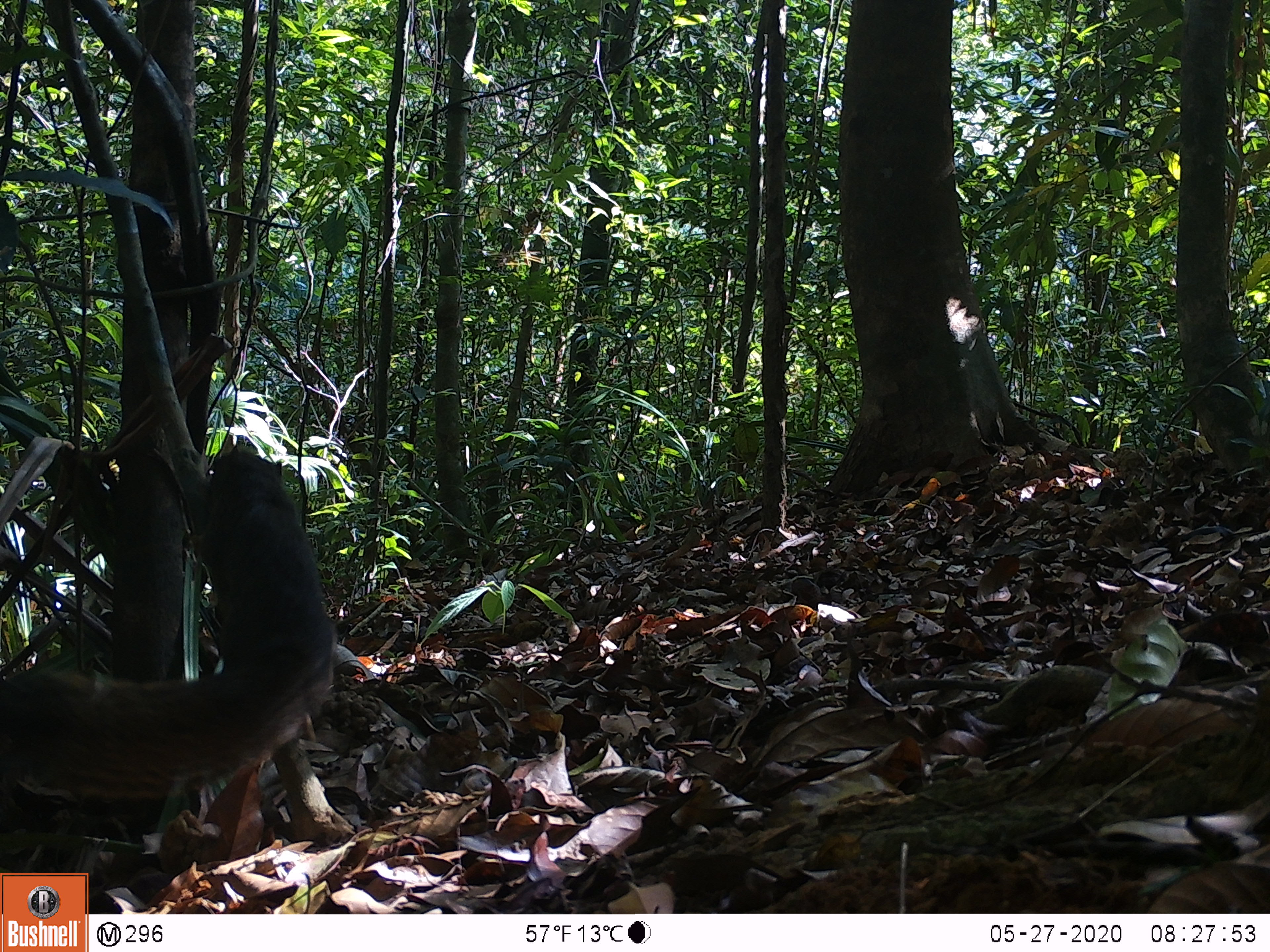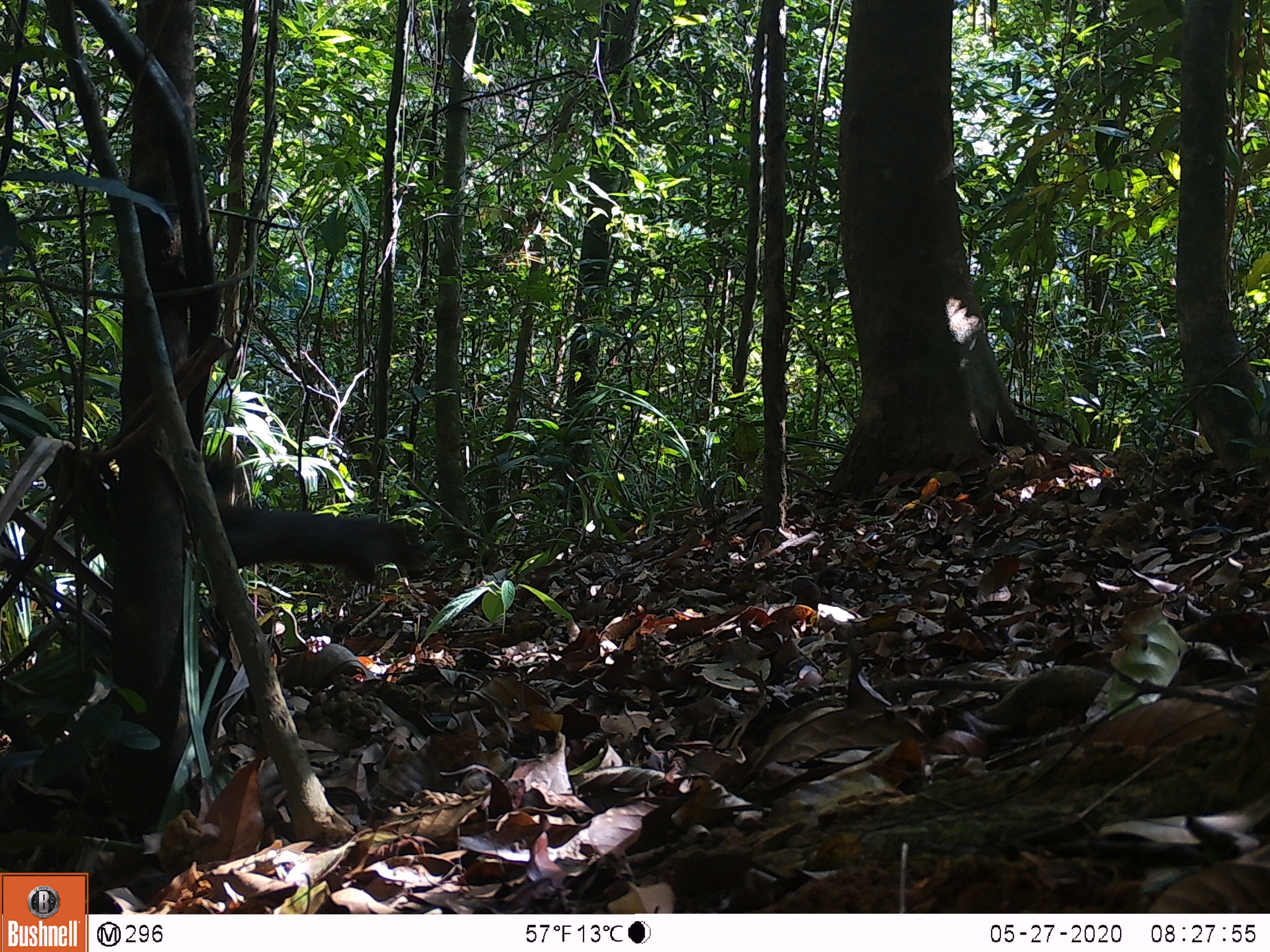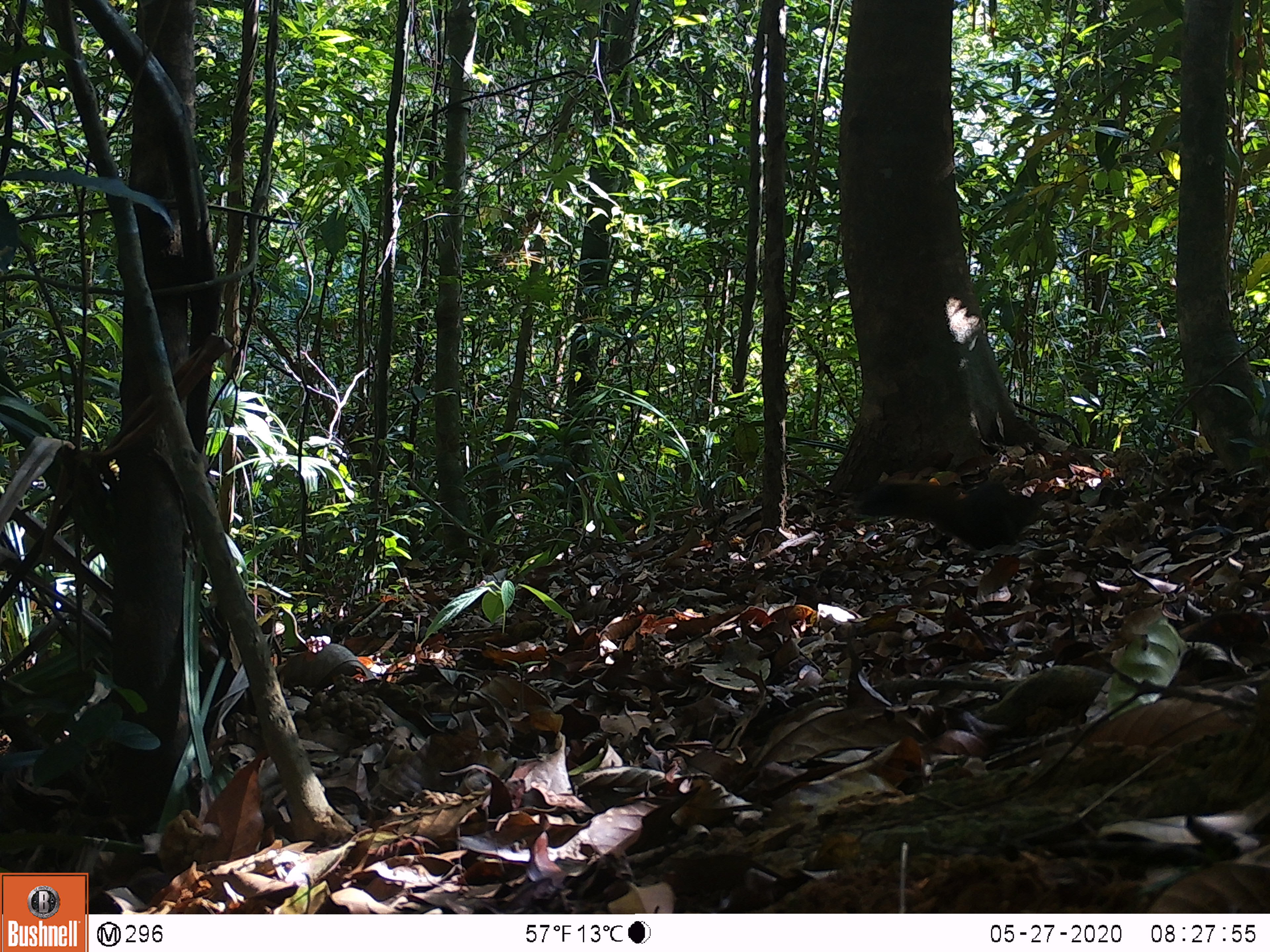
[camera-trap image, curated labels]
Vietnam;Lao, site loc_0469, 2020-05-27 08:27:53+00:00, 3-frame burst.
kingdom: Animalia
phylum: Chordata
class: Mammalia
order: Rodentia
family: Sciuridae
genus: Callosciurus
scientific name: Callosciurus erythraeus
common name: pallas's squirrel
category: pallass squirrel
Pallass squirrel (pallas's squirrel) (Callosciurus erythraeus). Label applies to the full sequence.